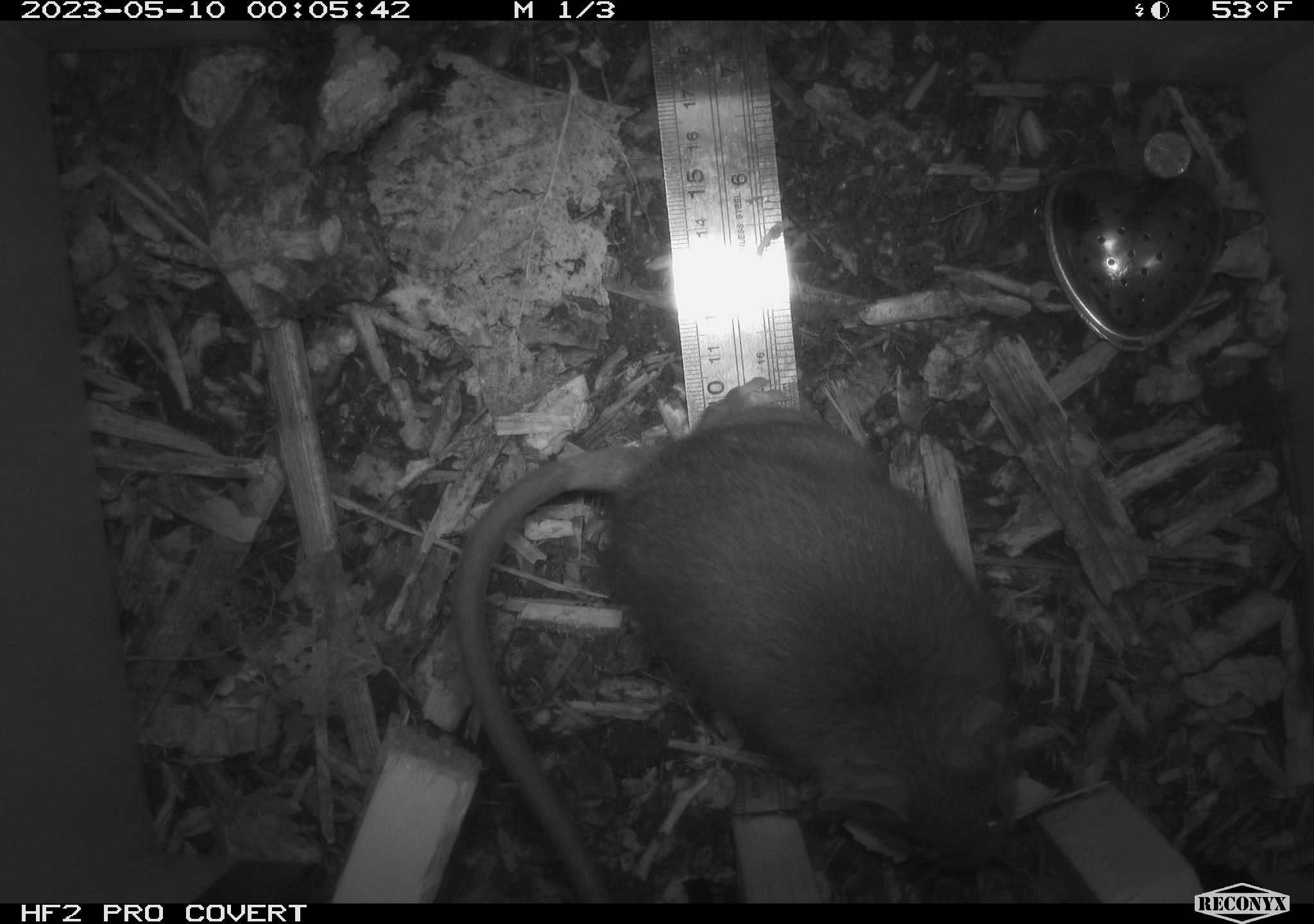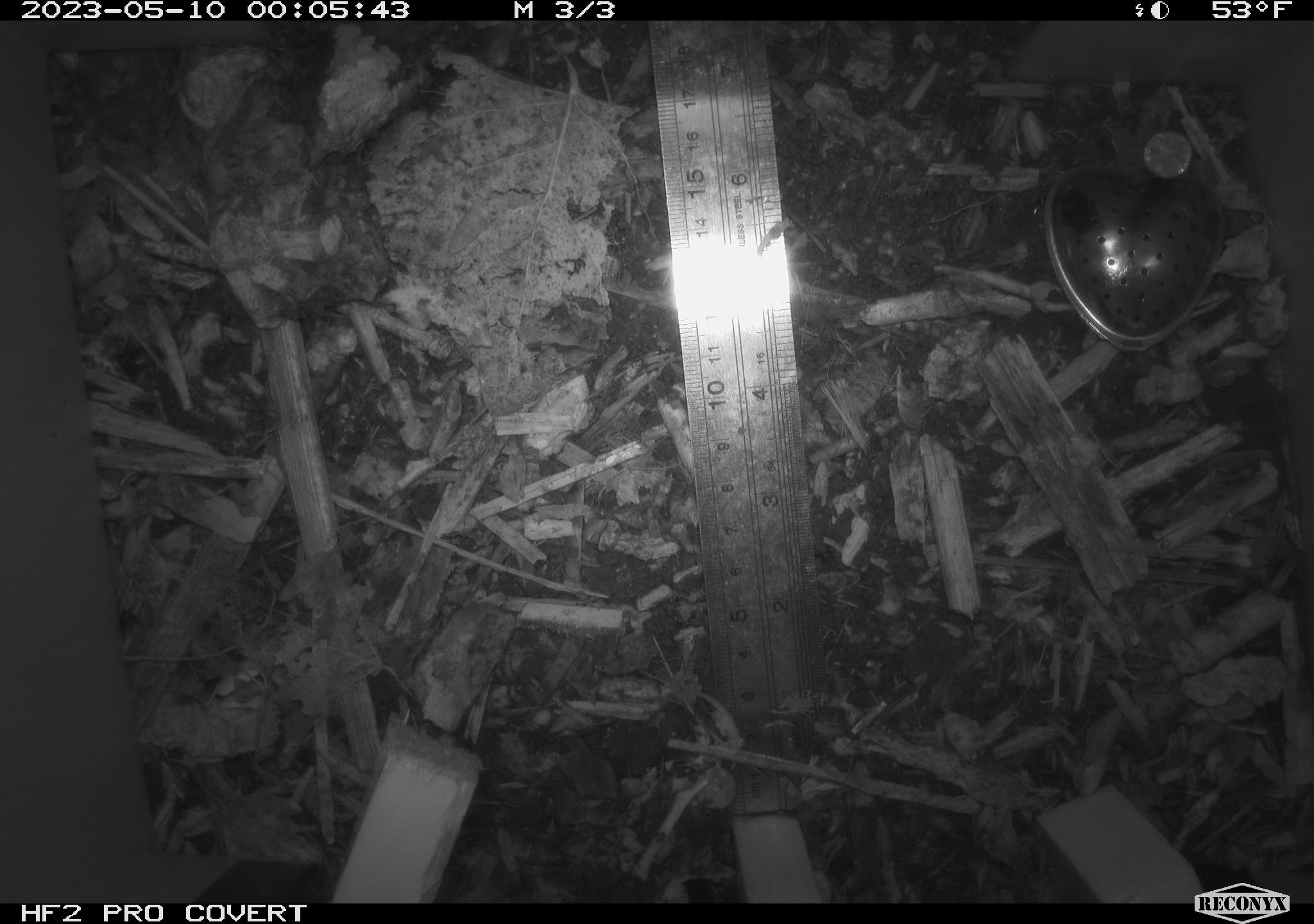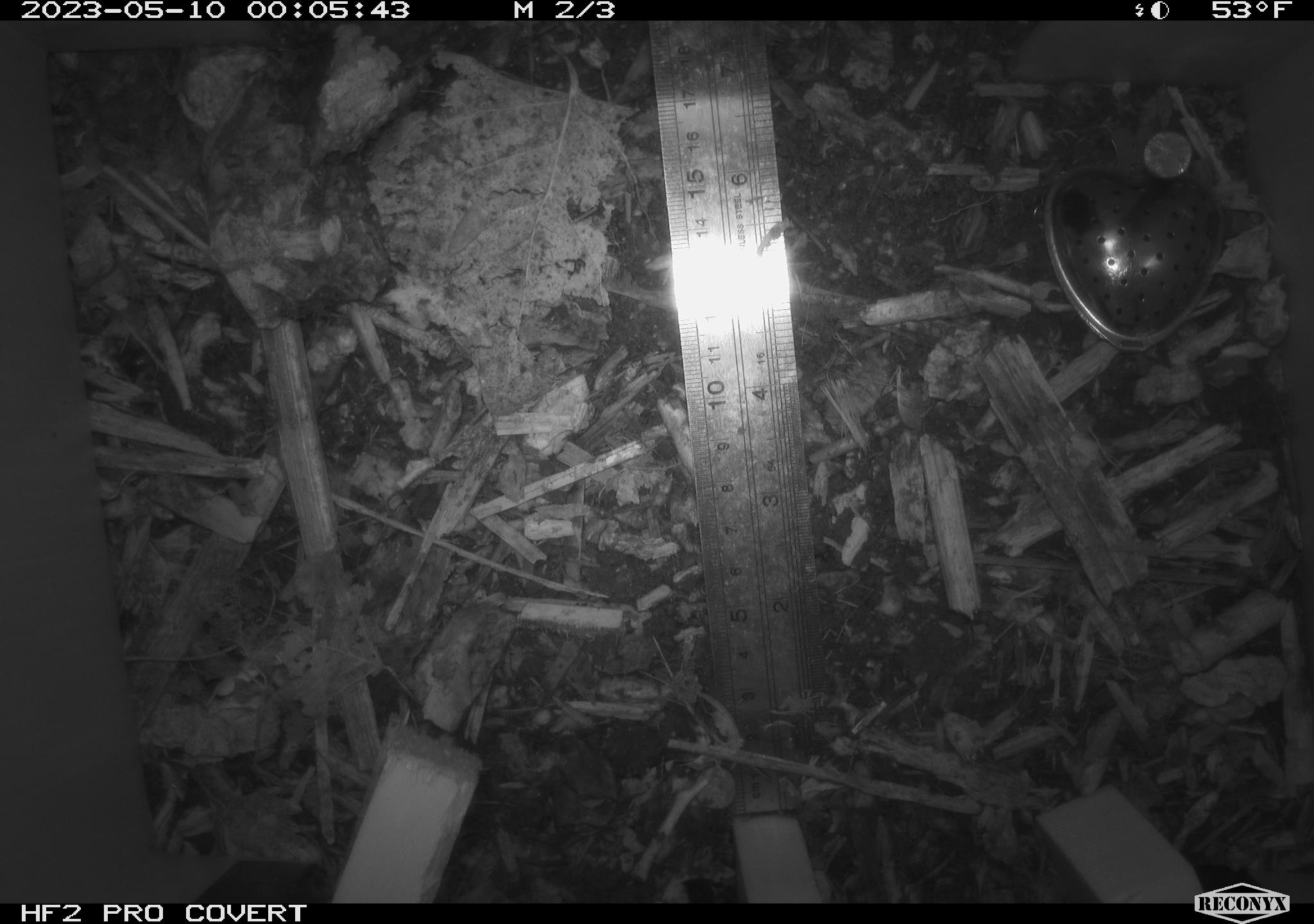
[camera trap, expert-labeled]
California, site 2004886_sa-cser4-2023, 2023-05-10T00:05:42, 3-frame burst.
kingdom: Animalia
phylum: Chordata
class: Mammalia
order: Rodentia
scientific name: Rodentia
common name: mouse species